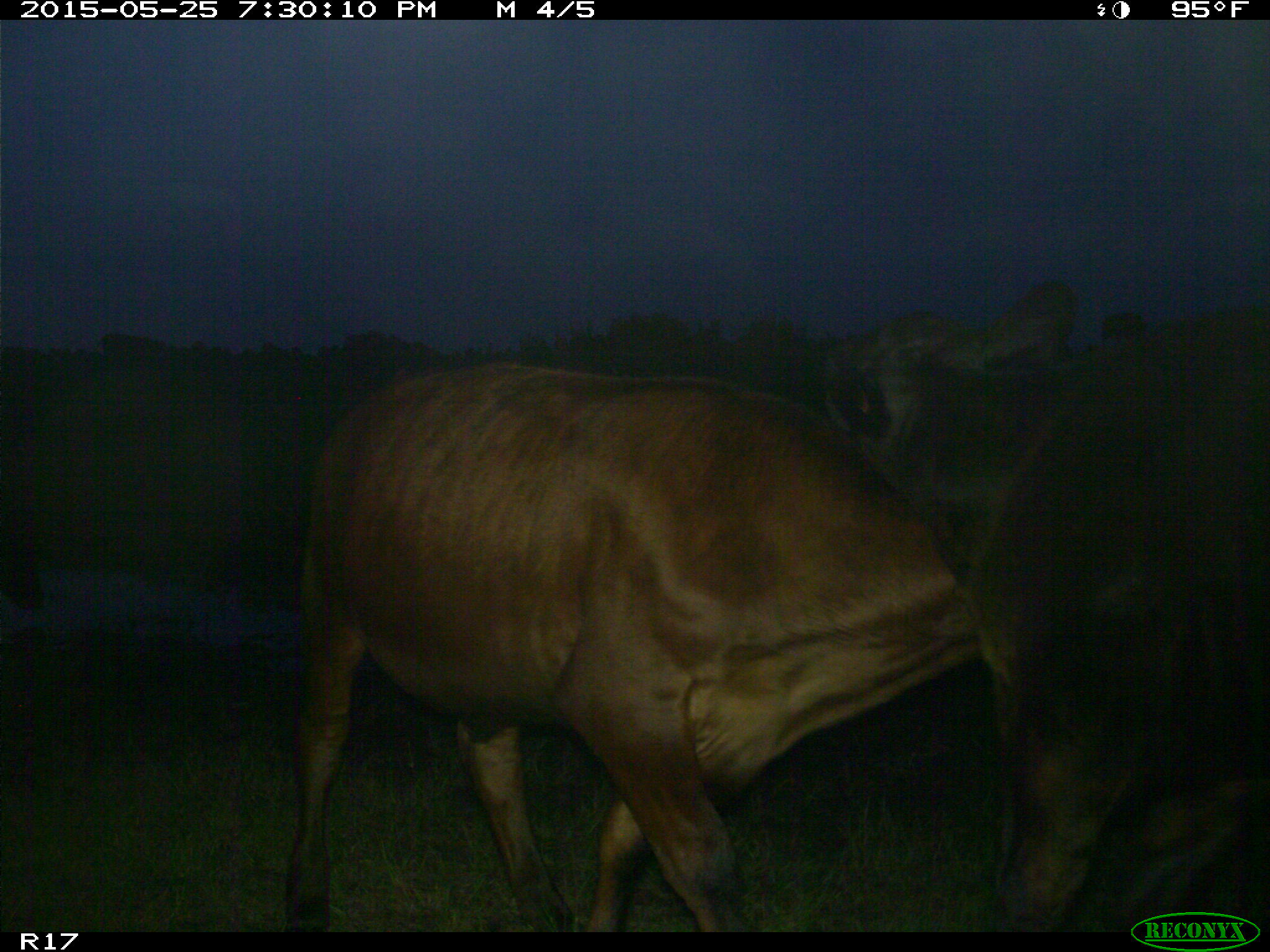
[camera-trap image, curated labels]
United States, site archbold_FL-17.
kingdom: Animalia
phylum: Chordata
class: Mammalia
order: Artiodactyla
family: Bovidae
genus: Bos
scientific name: Bos taurus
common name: domestic cow